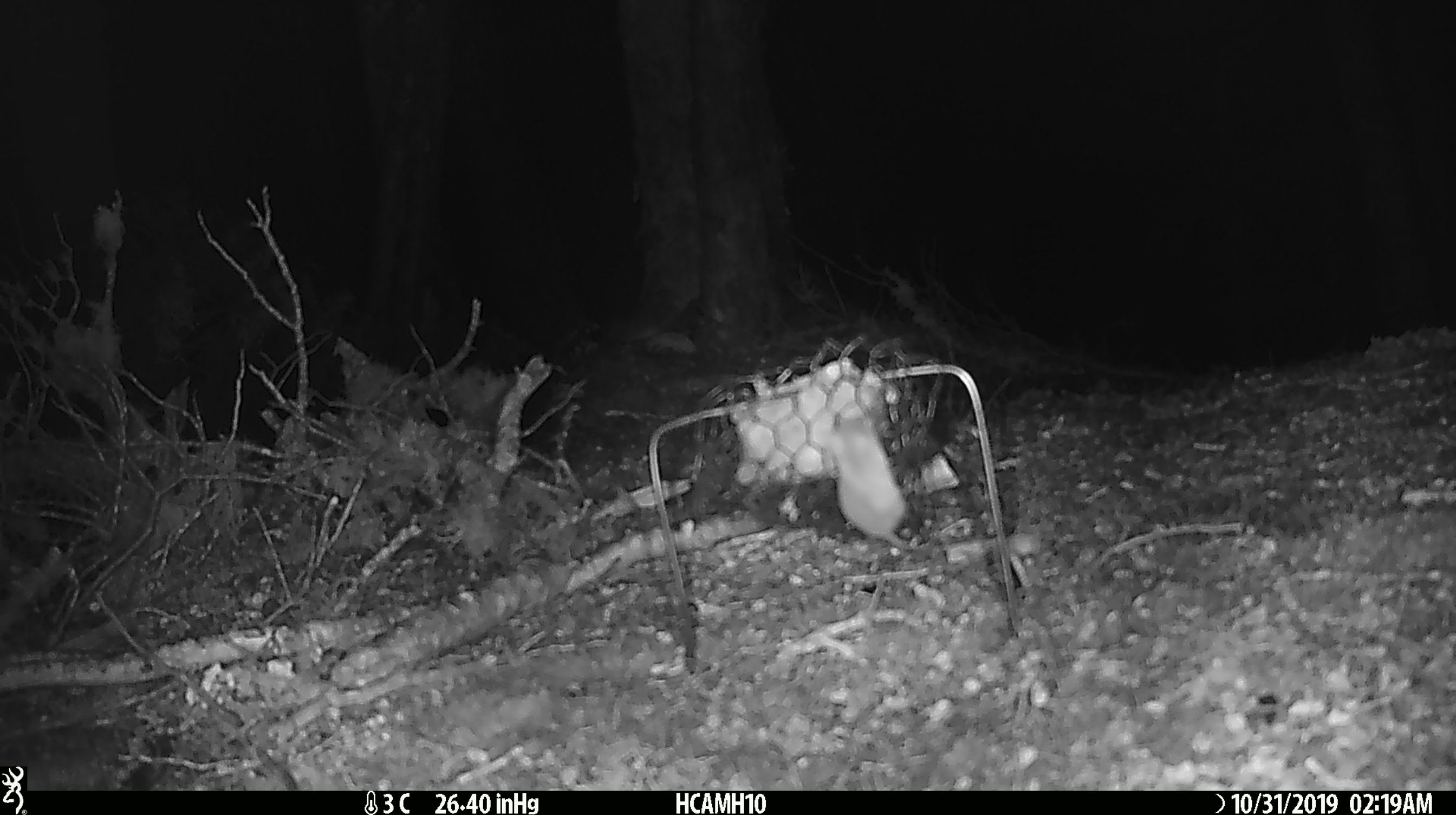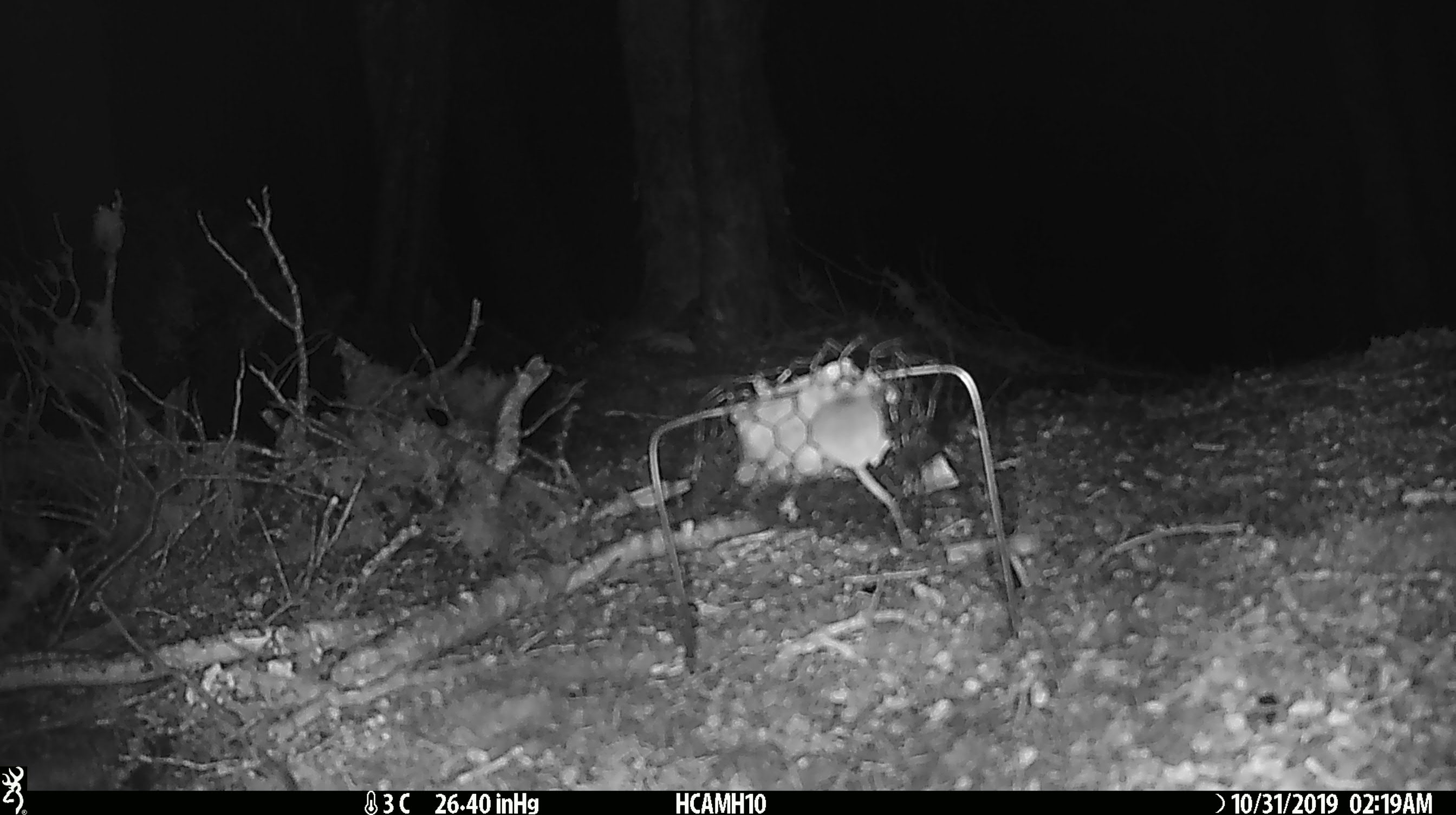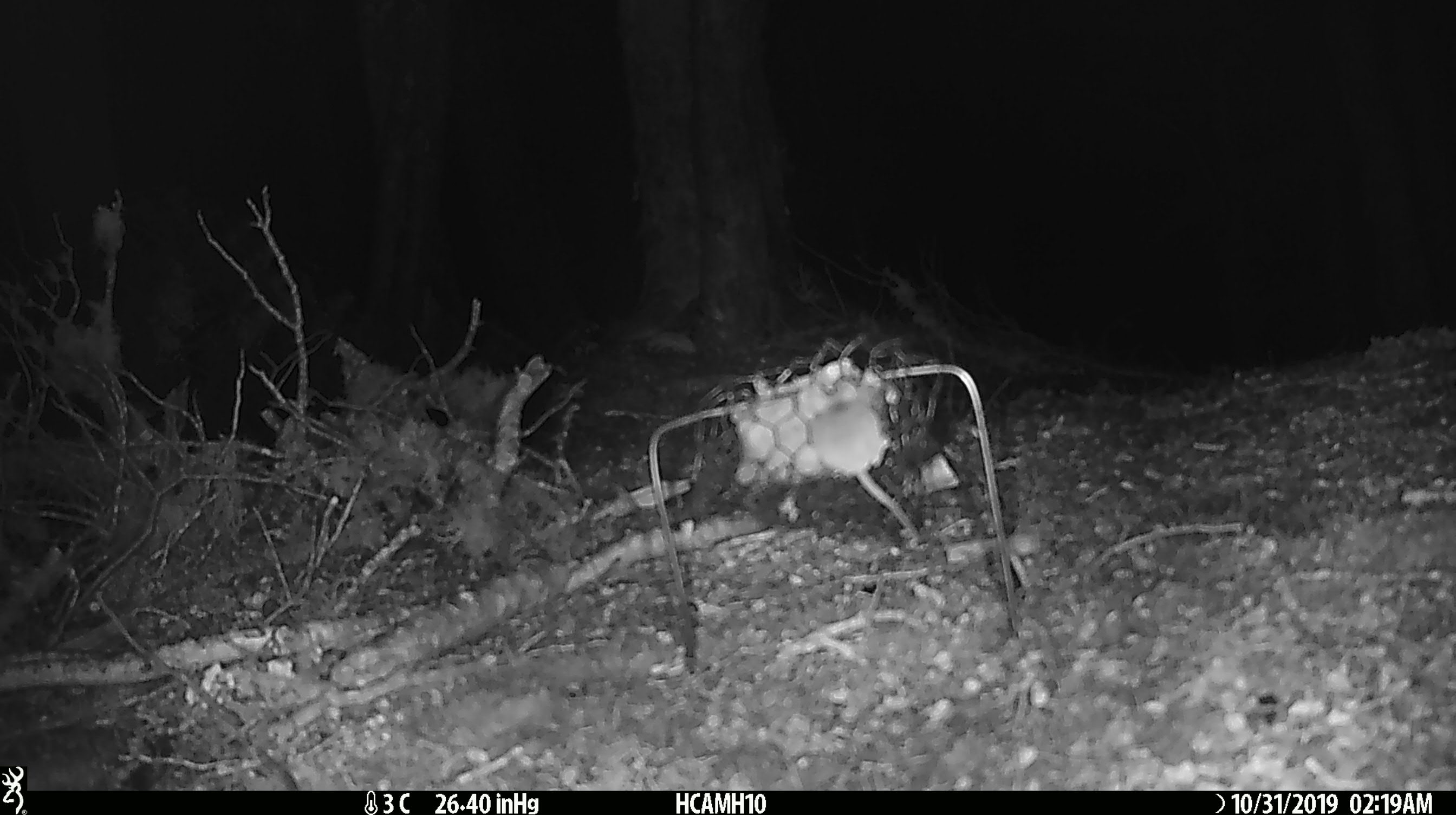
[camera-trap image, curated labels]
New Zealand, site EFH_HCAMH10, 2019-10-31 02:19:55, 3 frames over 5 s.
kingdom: Animalia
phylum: Chordata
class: Mammalia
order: Rodentia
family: Muridae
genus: Mus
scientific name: Mus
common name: mouse